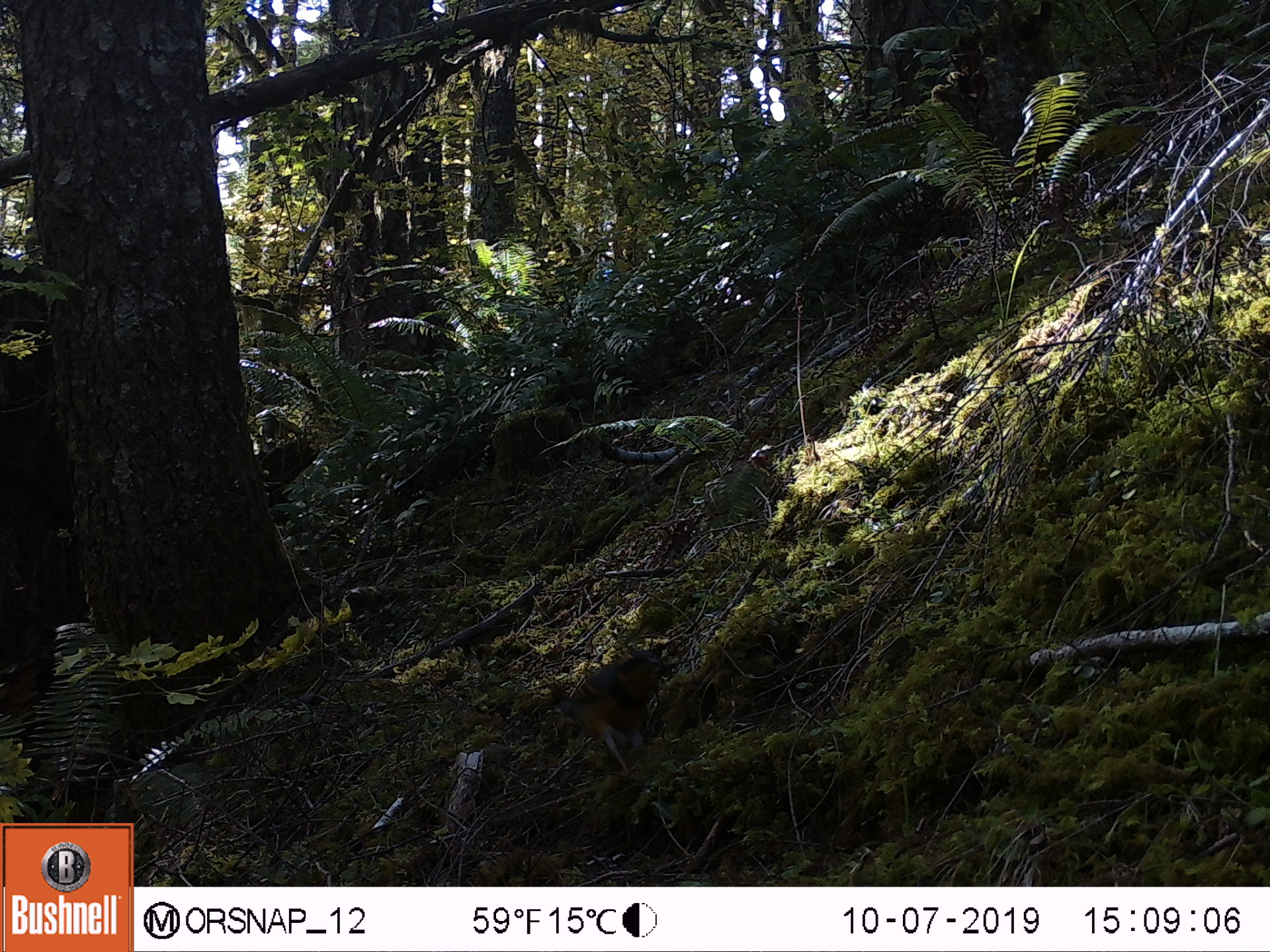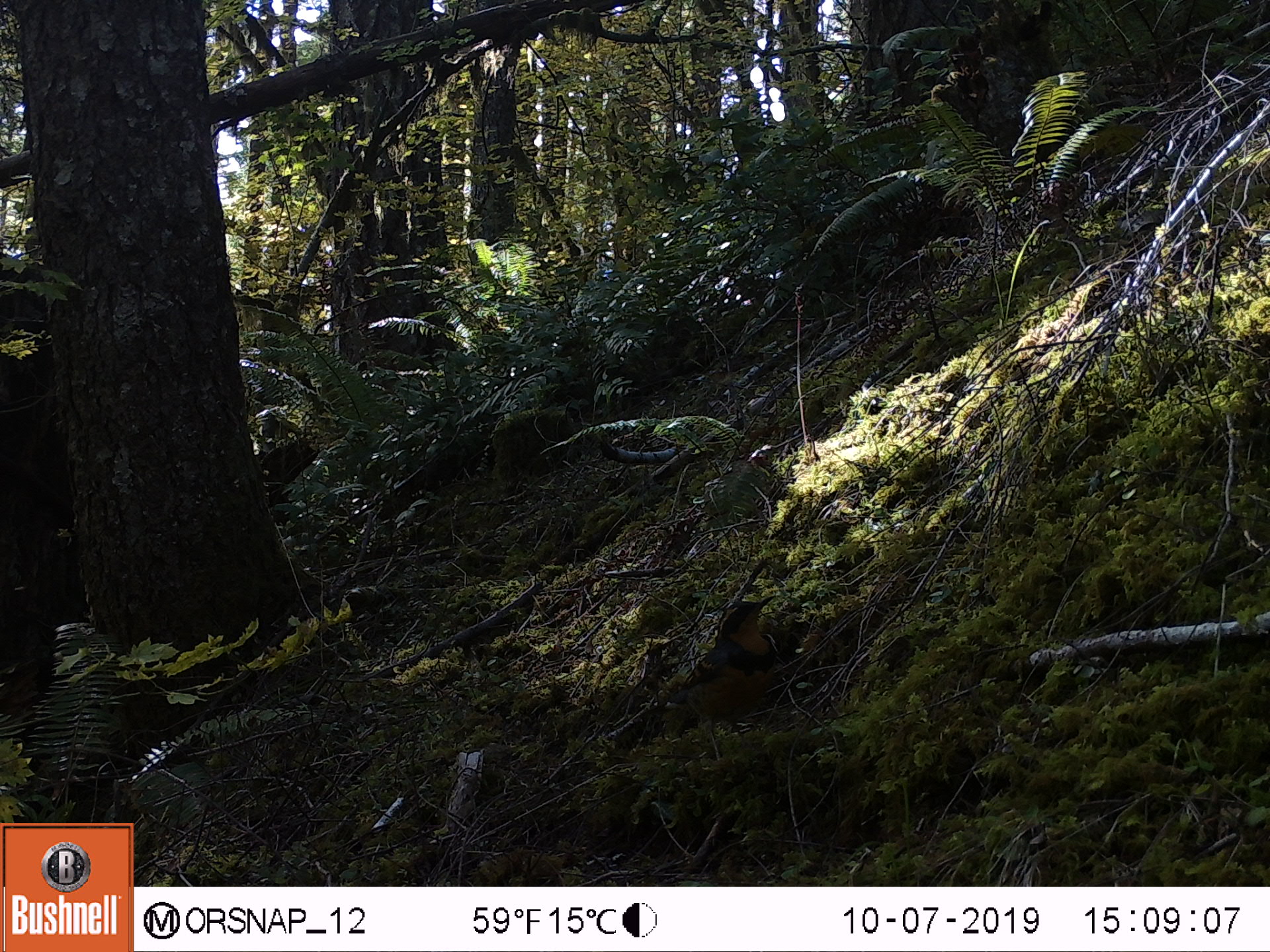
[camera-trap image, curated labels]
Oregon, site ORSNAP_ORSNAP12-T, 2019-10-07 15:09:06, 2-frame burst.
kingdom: Animalia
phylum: Chordata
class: Aves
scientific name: Aves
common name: bird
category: other bird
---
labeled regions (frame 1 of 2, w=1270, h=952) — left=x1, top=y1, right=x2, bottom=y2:
other bird: left=530, top=621, right=695, bottom=782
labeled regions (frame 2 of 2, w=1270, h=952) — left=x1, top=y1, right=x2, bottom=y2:
other bird: left=653, top=586, right=790, bottom=747